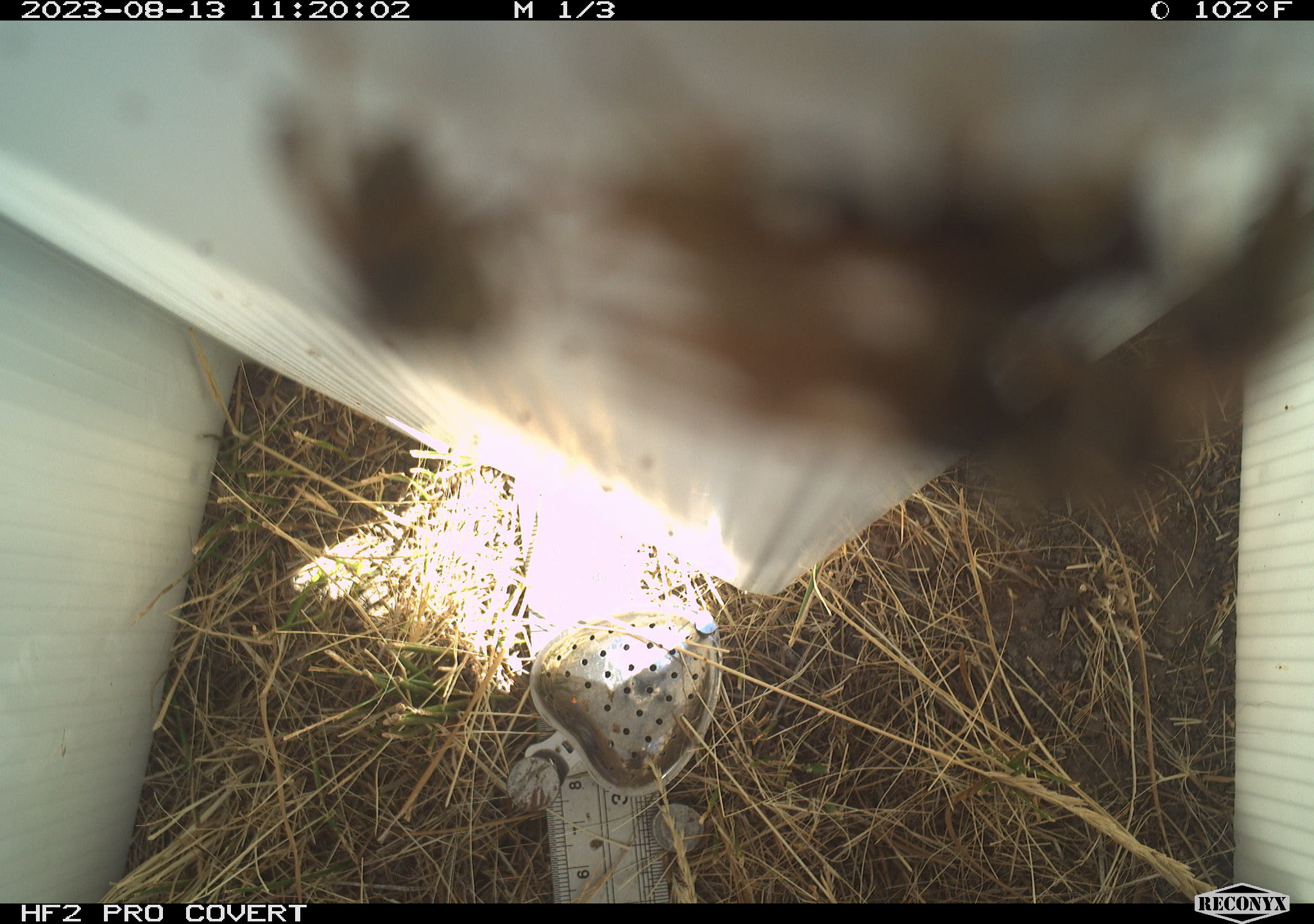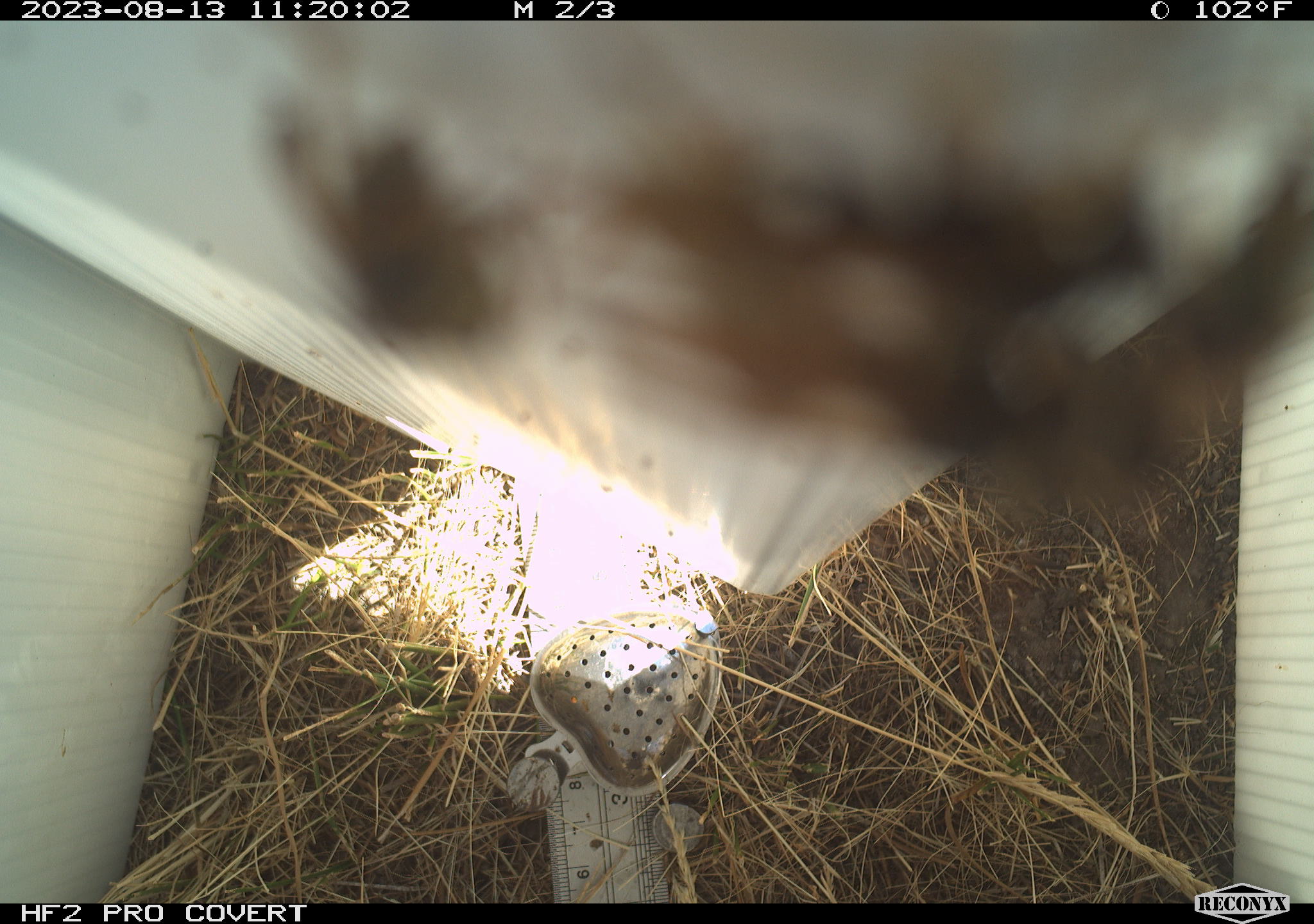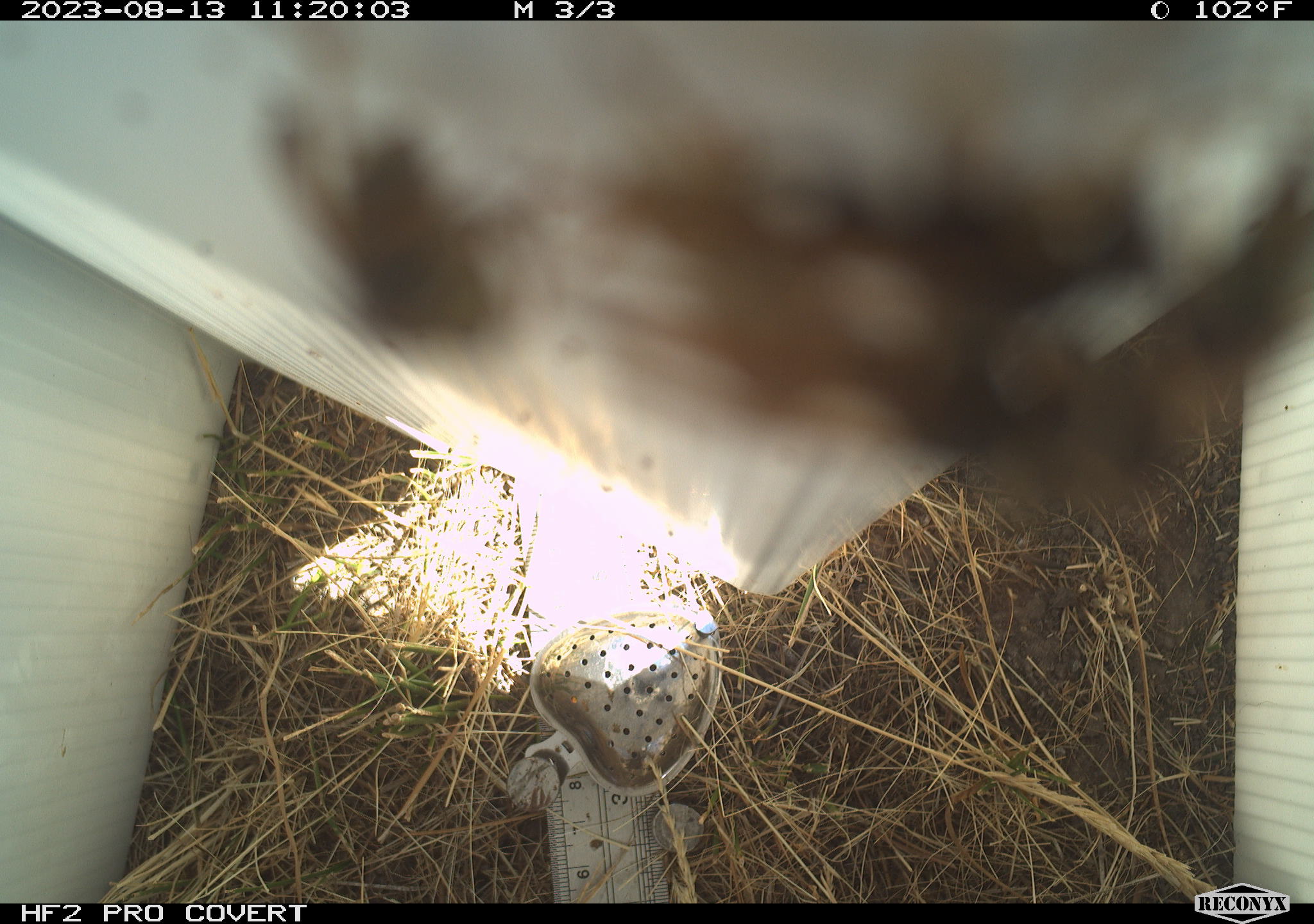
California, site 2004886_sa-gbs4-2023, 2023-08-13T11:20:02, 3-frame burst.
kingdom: Animalia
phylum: Arthropoda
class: Insecta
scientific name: Insecta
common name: insect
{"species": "insect (Insecta)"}